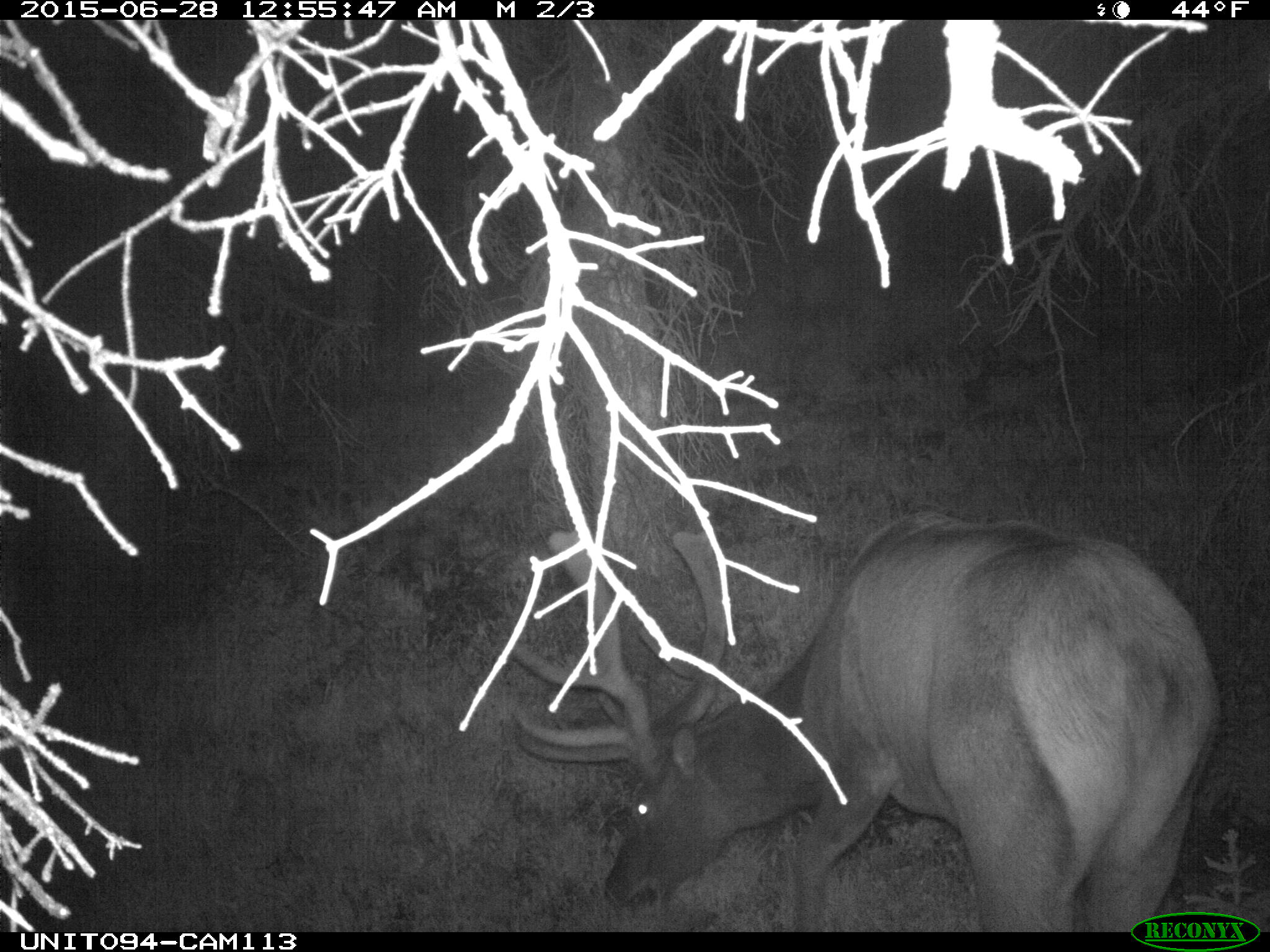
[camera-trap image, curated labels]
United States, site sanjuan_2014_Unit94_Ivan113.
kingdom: Animalia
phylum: Chordata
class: Mammalia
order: Artiodactyla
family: Cervidae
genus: Cervus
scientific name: Cervus elaphus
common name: red deer